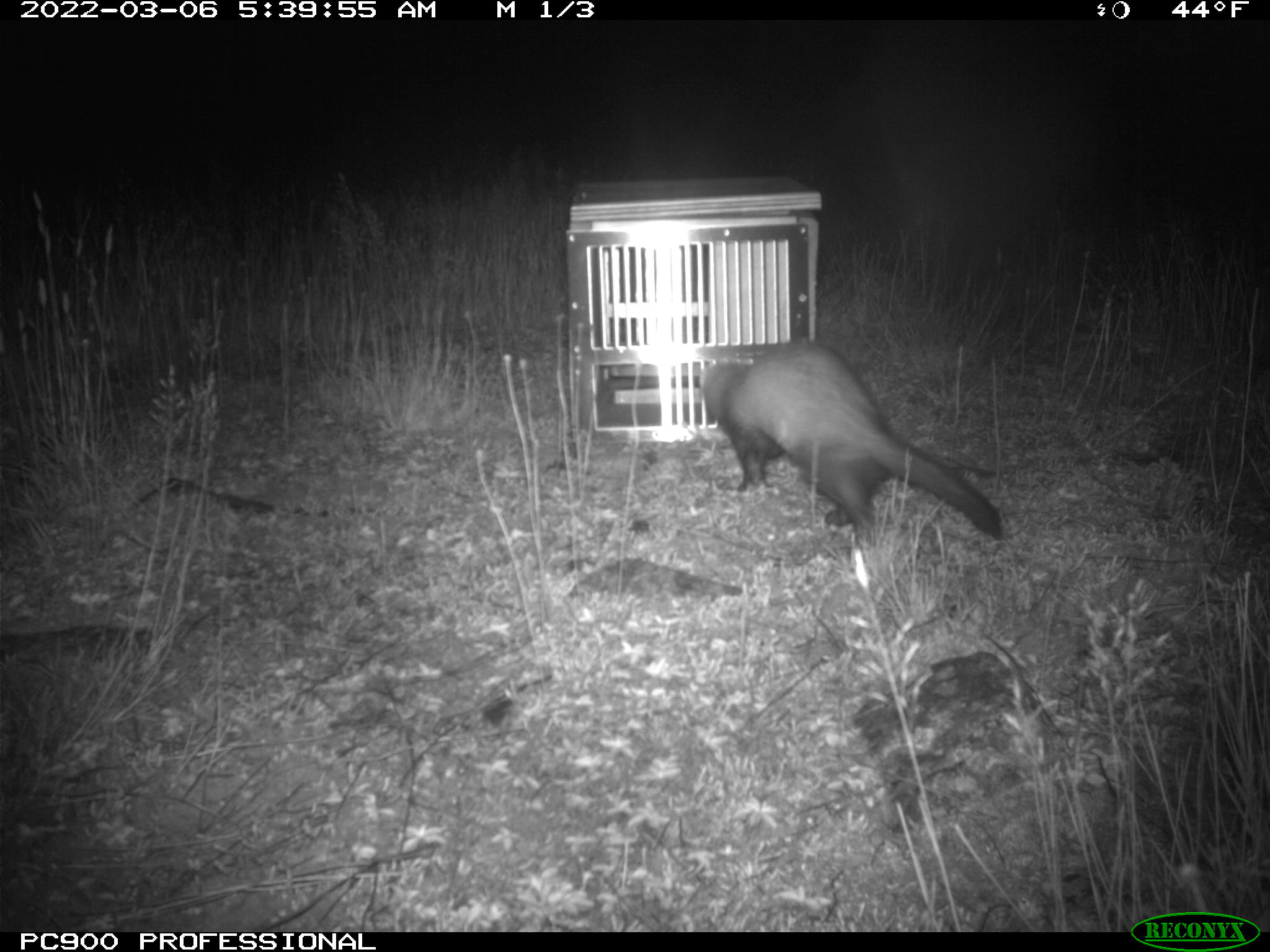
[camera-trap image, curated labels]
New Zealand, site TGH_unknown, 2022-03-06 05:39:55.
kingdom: Animalia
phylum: Chordata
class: Mammalia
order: Carnivora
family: Mustelidae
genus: Mustela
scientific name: Mustela furo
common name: ferret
Ferret (Mustela furo).